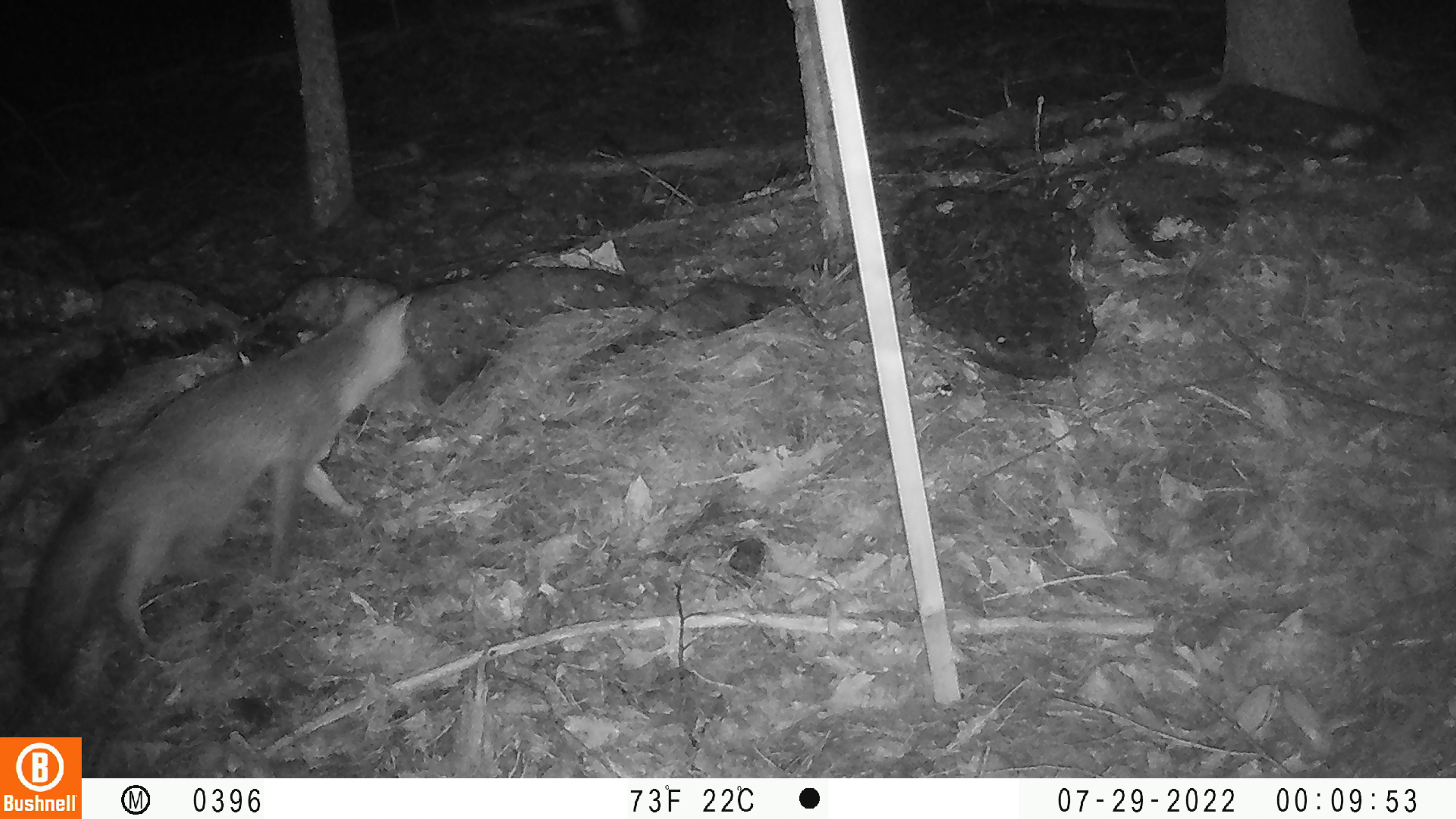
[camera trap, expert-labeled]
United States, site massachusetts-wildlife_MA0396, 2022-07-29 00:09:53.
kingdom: Animalia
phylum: Chordata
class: Mammalia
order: Carnivora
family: Canidae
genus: Vulpes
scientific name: Vulpes vulpes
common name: red fox